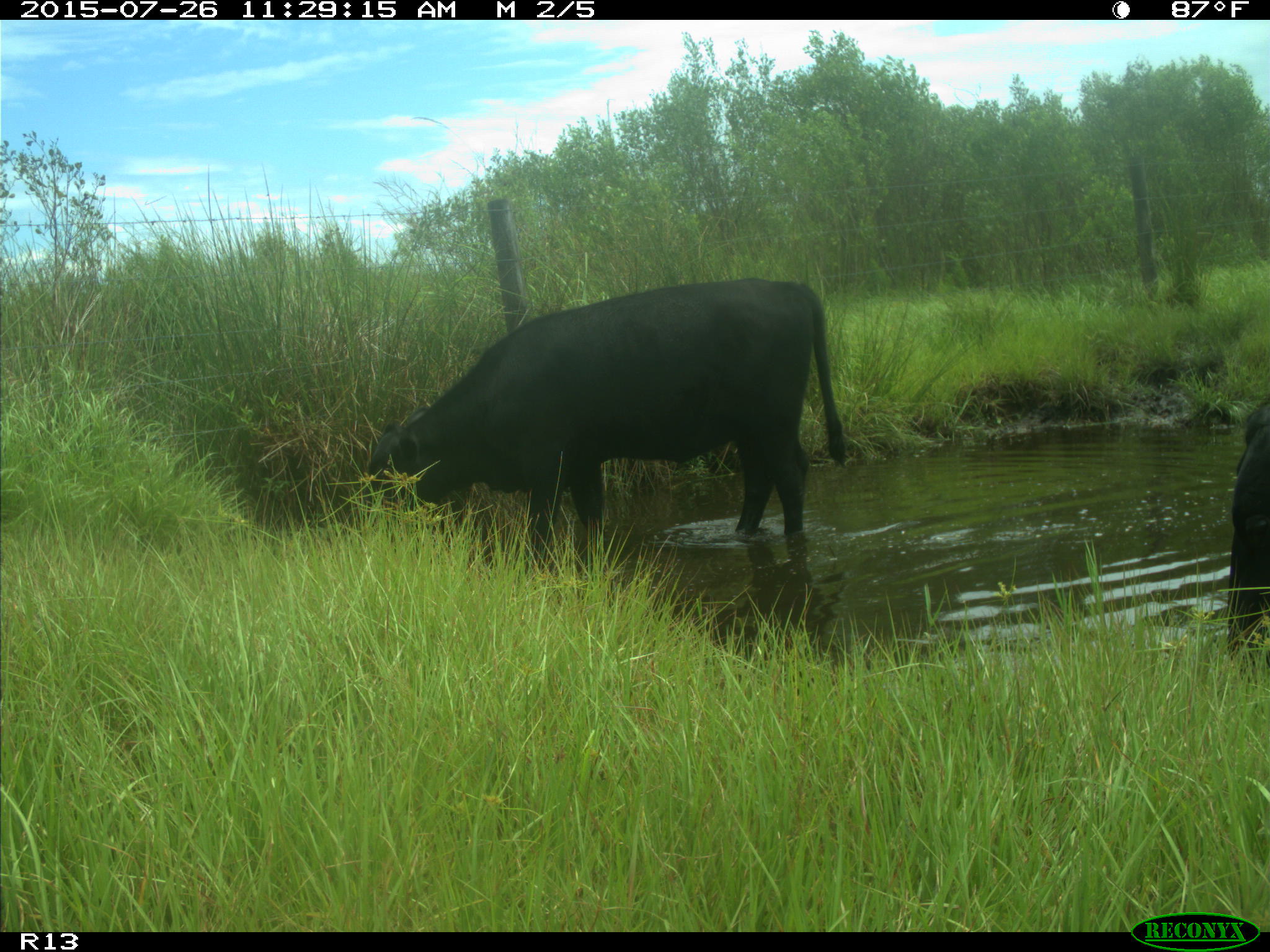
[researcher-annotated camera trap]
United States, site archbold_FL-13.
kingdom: Animalia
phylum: Chordata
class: Mammalia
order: Artiodactyla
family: Bovidae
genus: Bos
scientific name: Bos taurus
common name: domestic cow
Bos taurus (domestic cow).